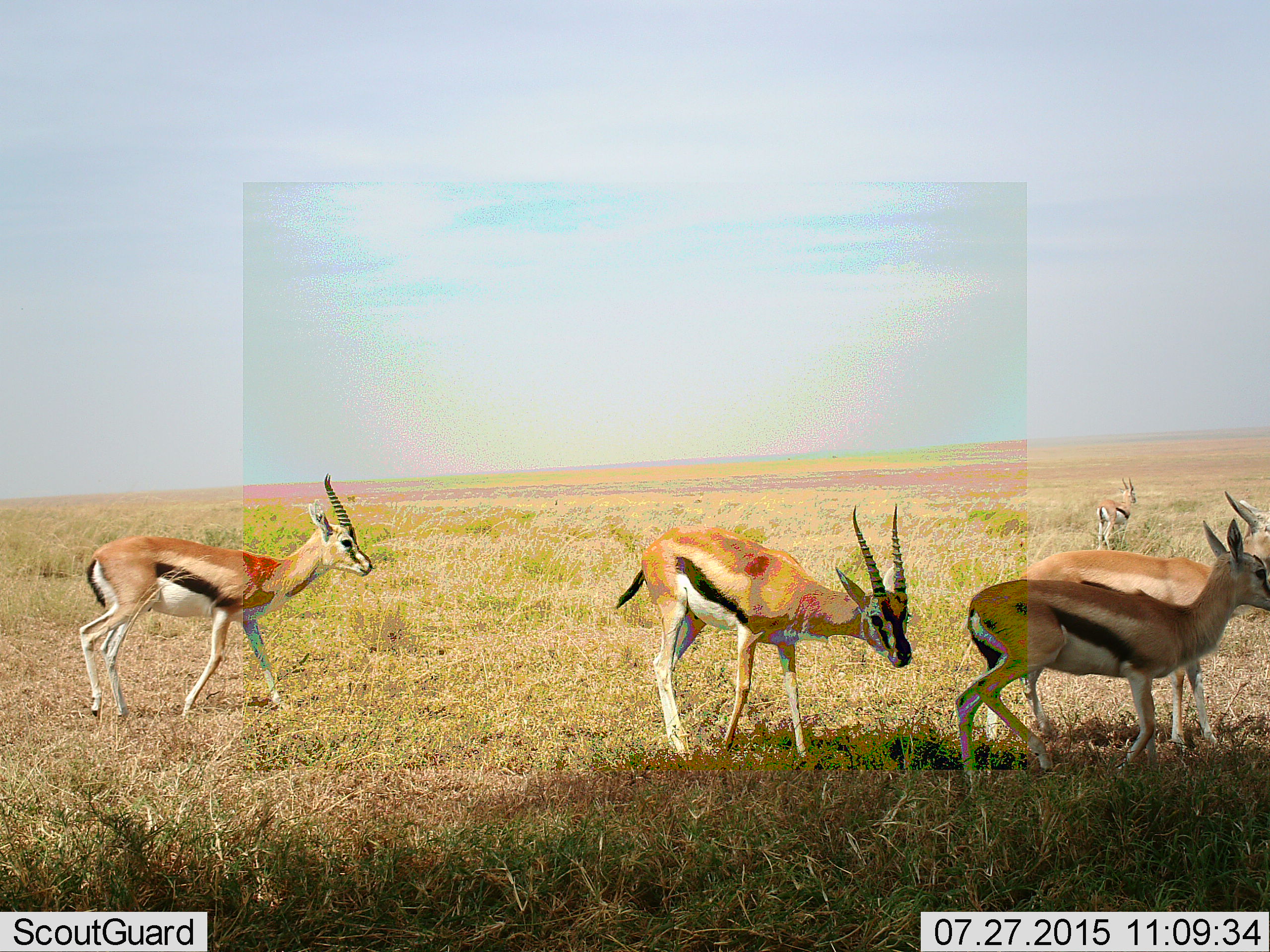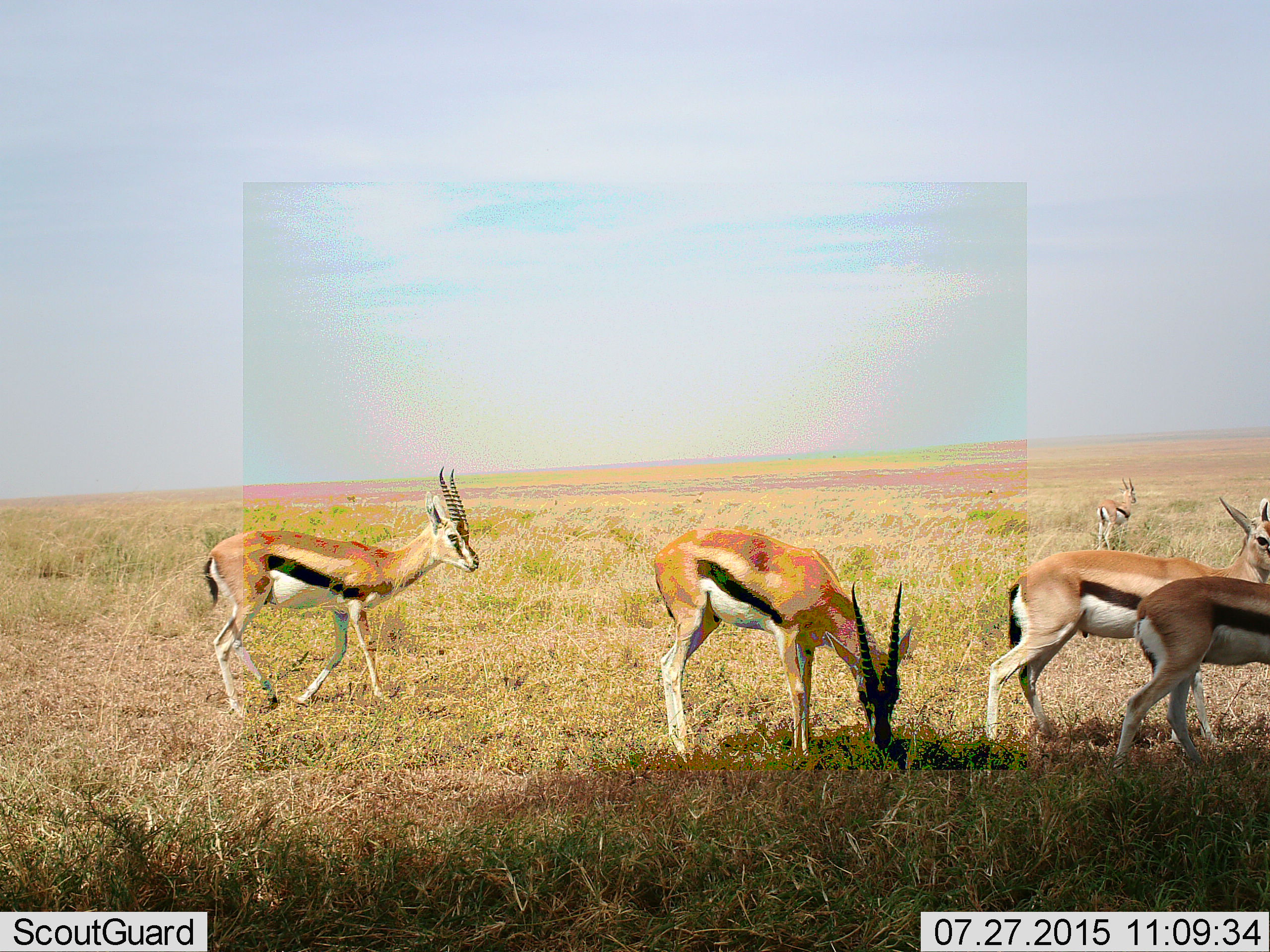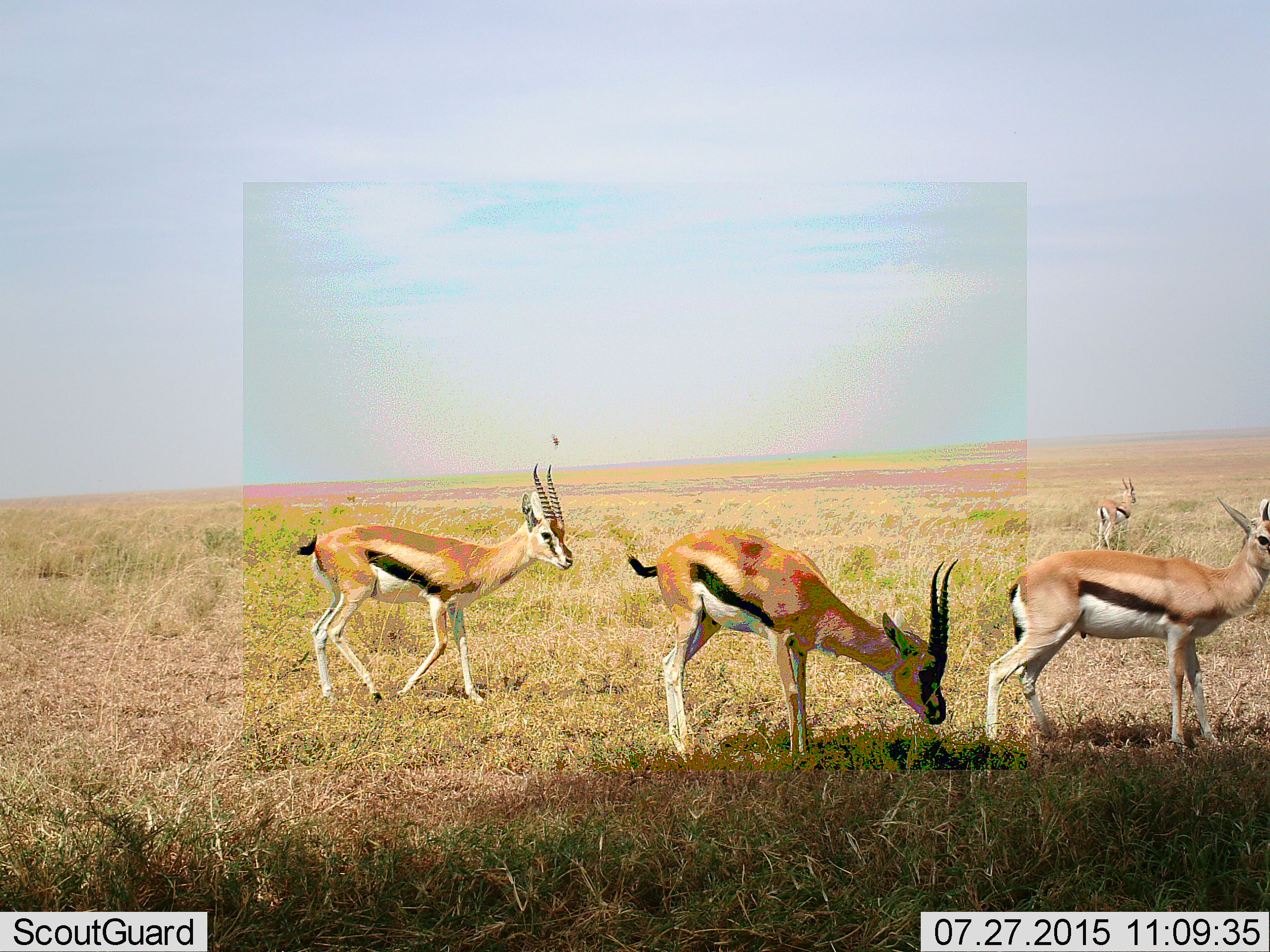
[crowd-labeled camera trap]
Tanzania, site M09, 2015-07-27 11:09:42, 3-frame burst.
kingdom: Animalia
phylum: Chordata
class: Mammalia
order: Artiodactyla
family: Bovidae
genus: Eudorcas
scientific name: Eudorcas thomsonii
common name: thomson's gazelle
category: gazellethomsons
Gazellethomsons (thomson's gazelle) (Eudorcas thomsonii), count 5. Behavior (volunteer vote fractions): standing 56%, resting 0%, moving 78%, interacting 0%. Young present (vote fraction): 0%. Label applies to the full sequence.